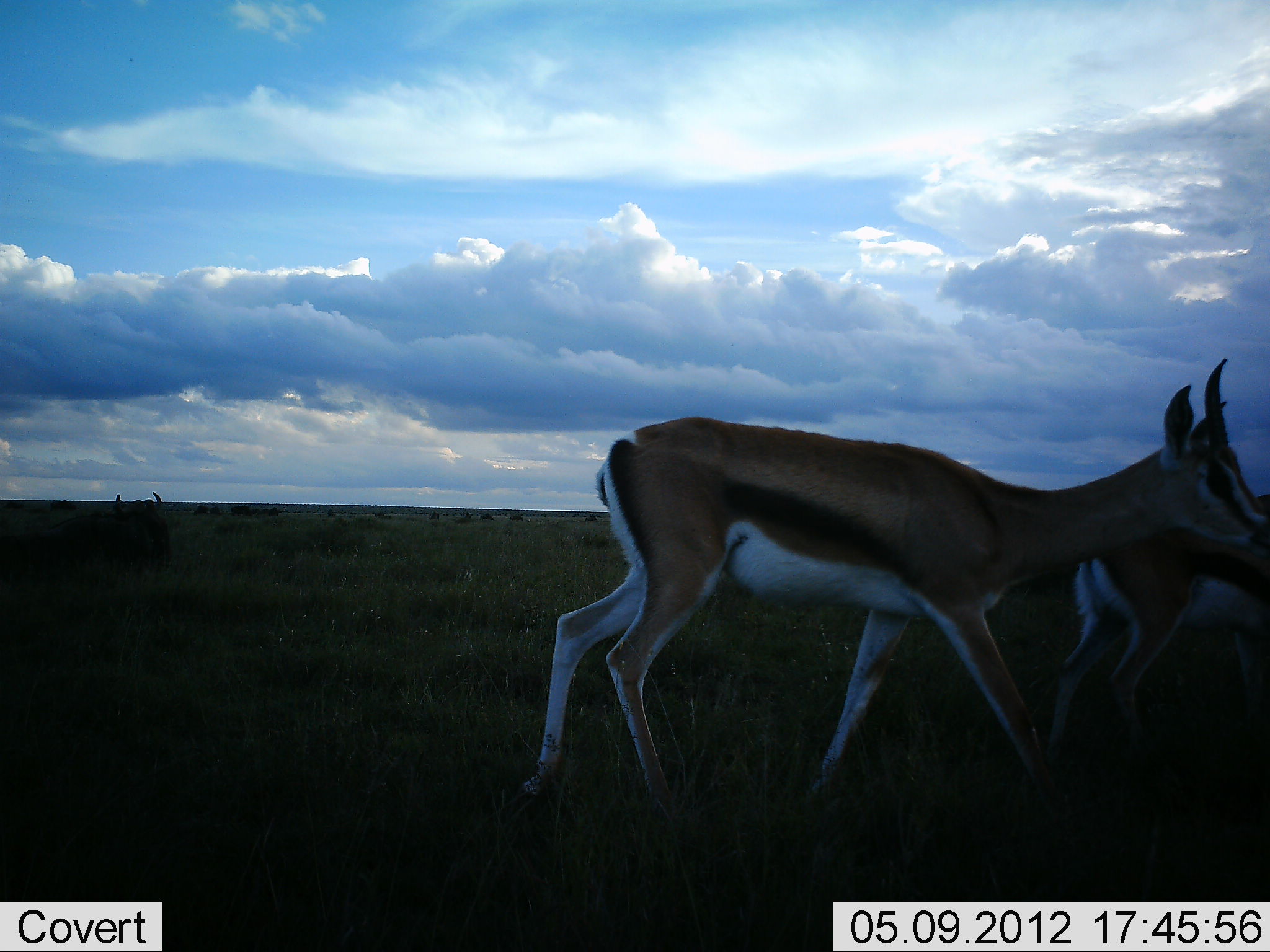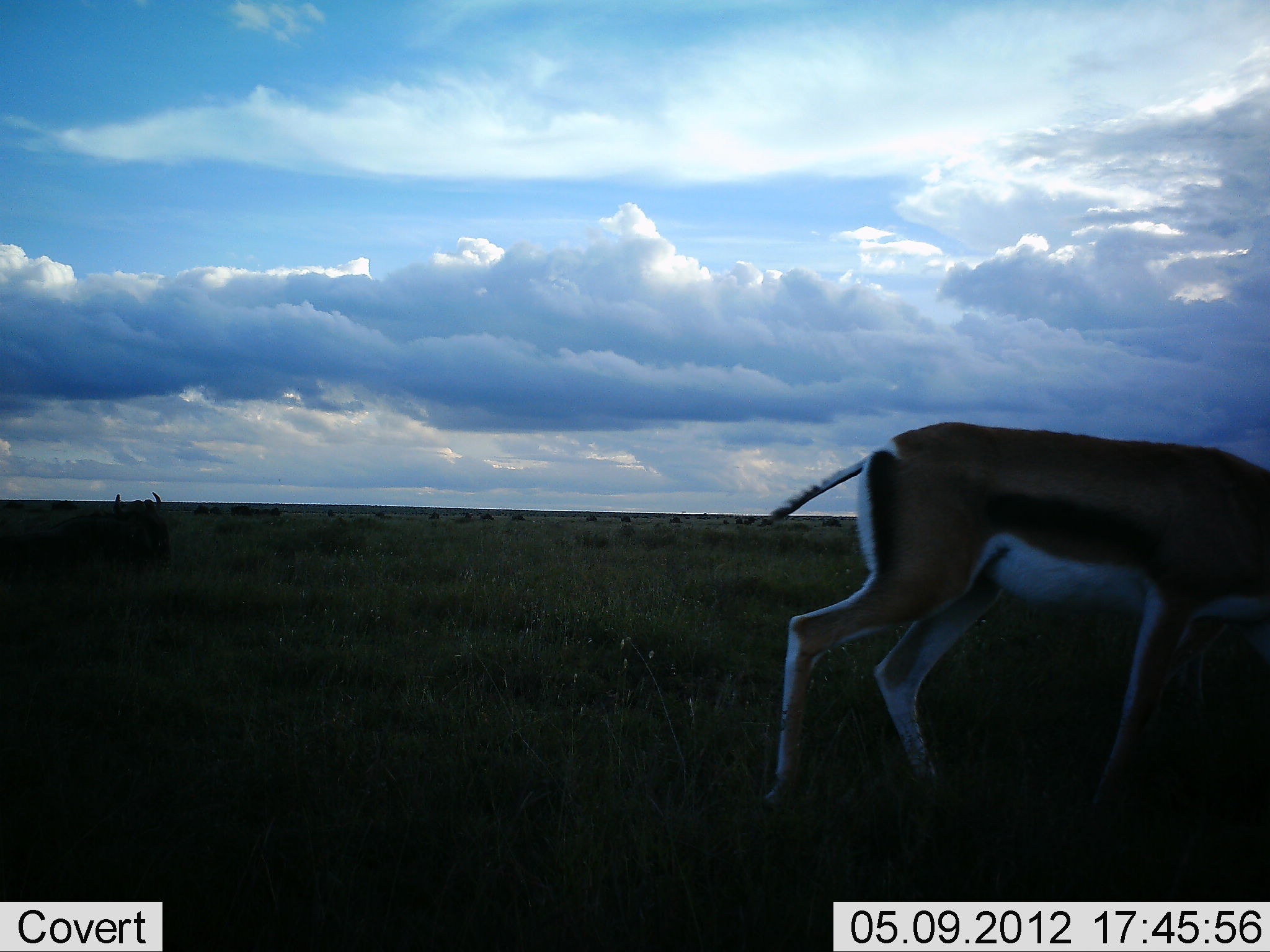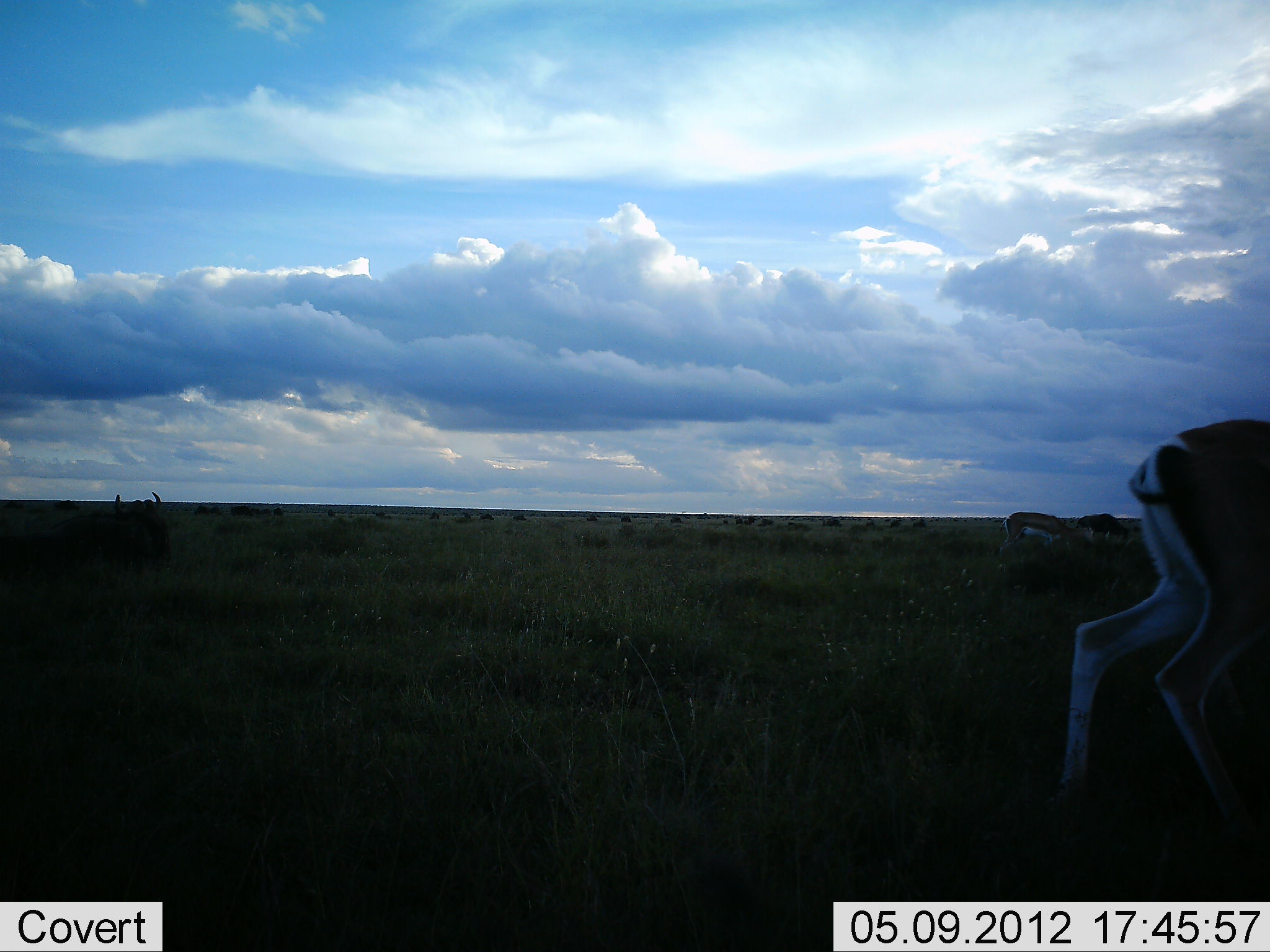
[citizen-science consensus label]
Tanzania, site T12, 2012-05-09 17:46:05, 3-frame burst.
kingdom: Animalia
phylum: Chordata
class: Mammalia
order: Artiodactyla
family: Bovidae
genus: Nanger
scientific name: Nanger granti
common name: grant's gazelle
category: gazellegrants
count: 3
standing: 25%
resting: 0%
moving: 94%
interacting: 6%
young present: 6%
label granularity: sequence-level